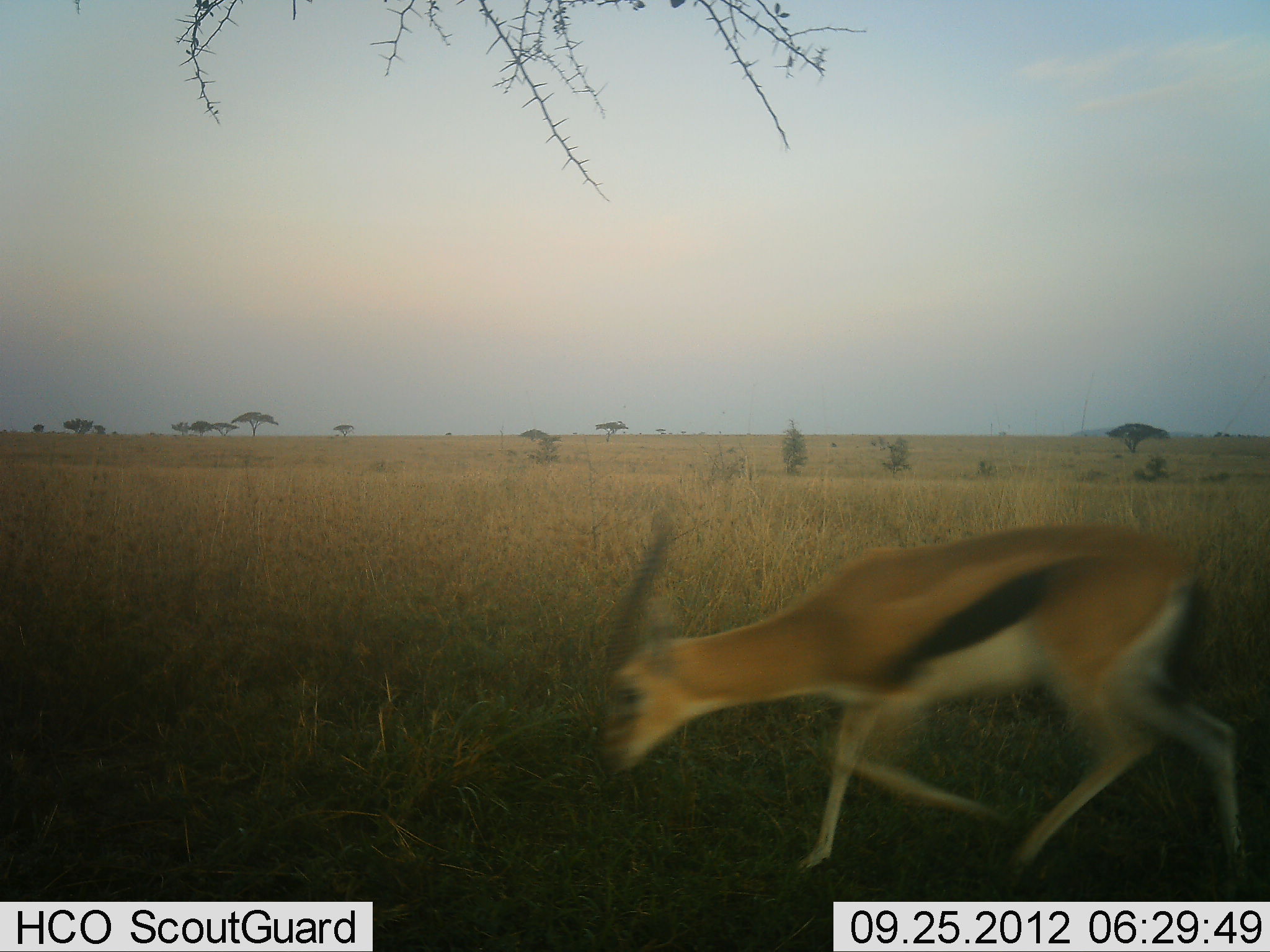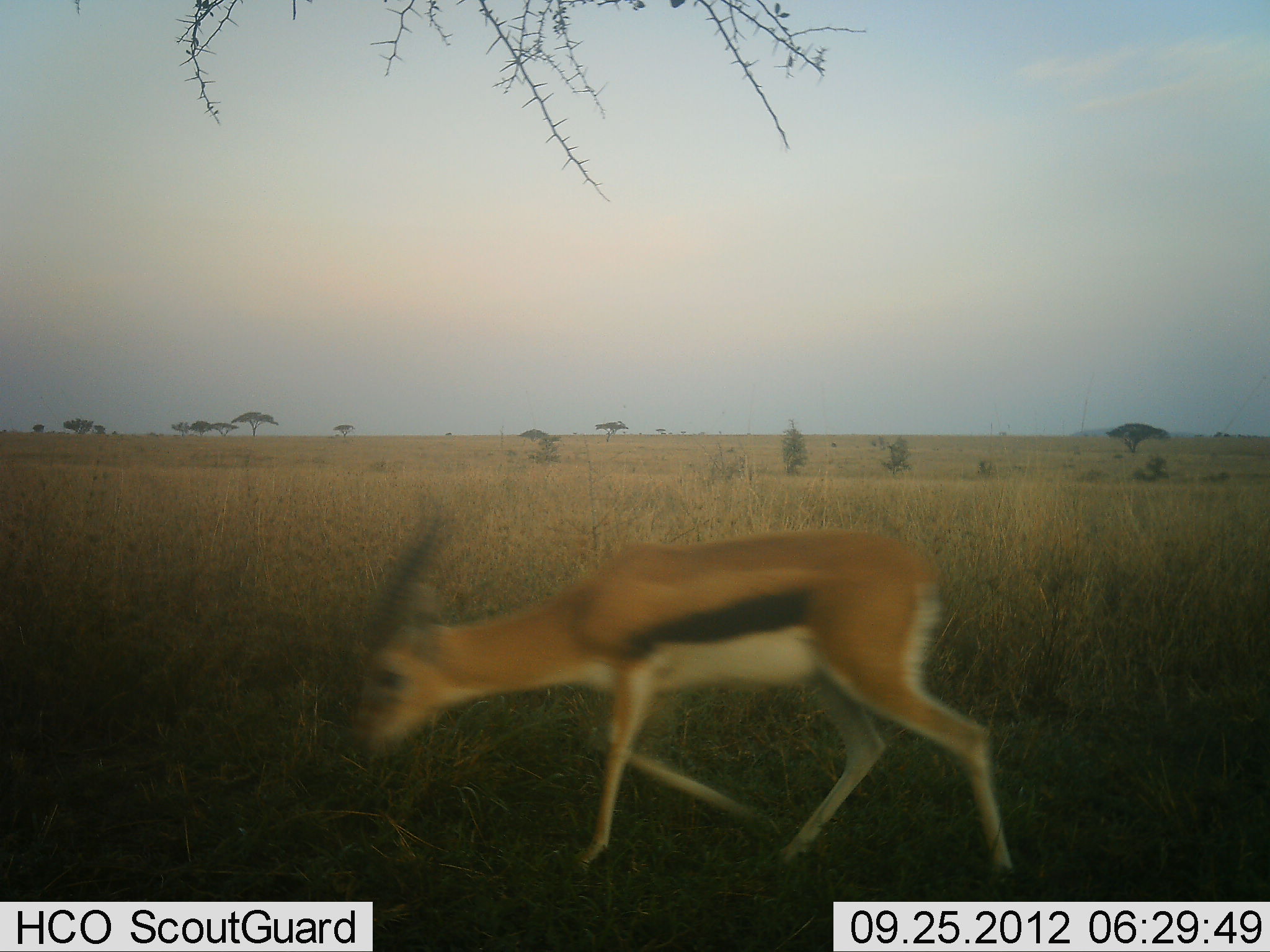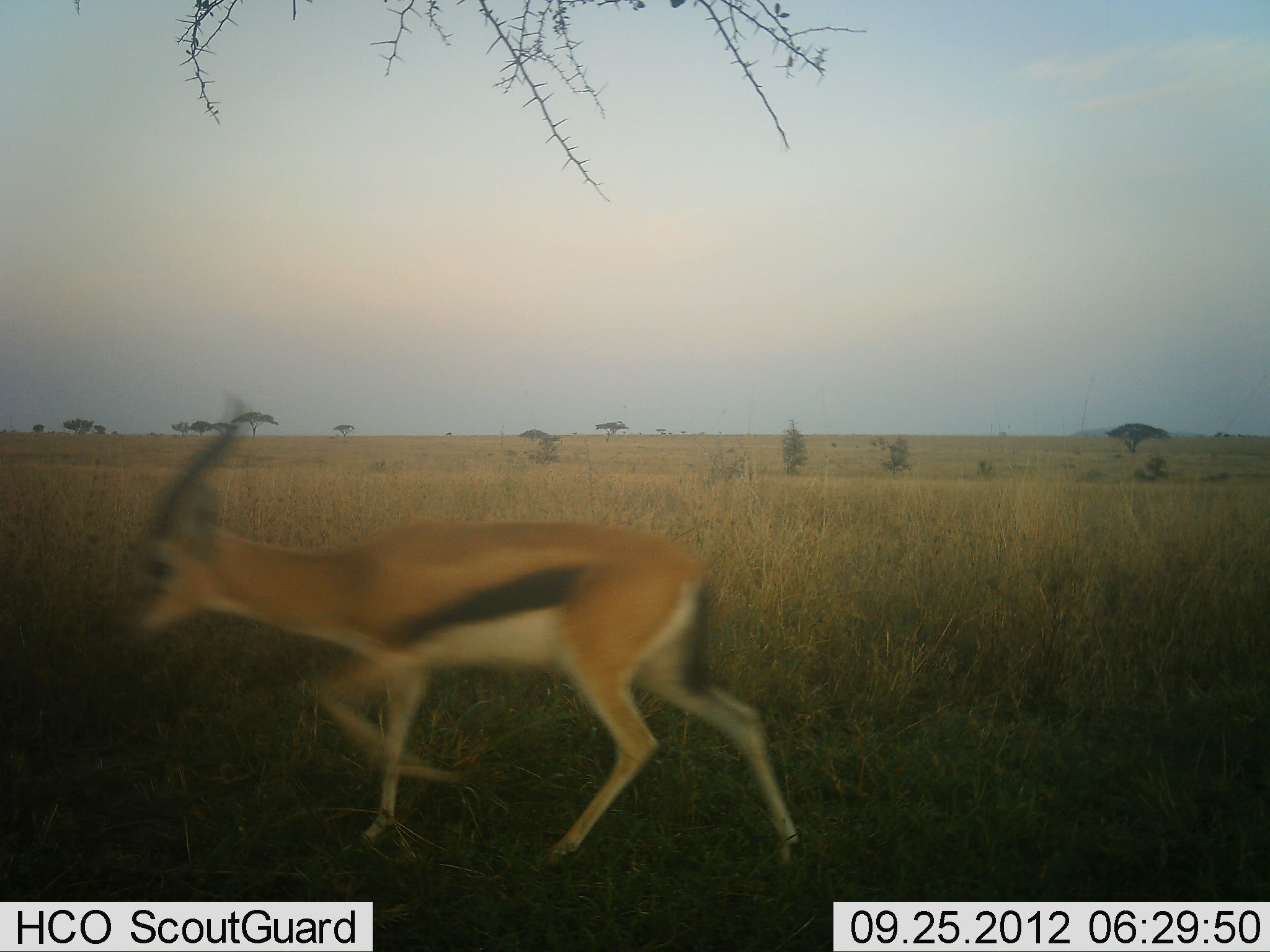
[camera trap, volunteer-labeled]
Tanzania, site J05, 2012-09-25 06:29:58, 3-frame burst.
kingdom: Animalia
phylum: Chordata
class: Mammalia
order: Artiodactyla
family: Bovidae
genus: Eudorcas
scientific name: Eudorcas thomsonii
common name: thomson's gazelle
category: gazellethomsons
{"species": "gazellethomsons (thomson's gazelle) (Eudorcas thomsonii)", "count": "1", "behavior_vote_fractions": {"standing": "0%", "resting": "0%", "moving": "100%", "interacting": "0%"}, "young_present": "0%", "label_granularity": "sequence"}